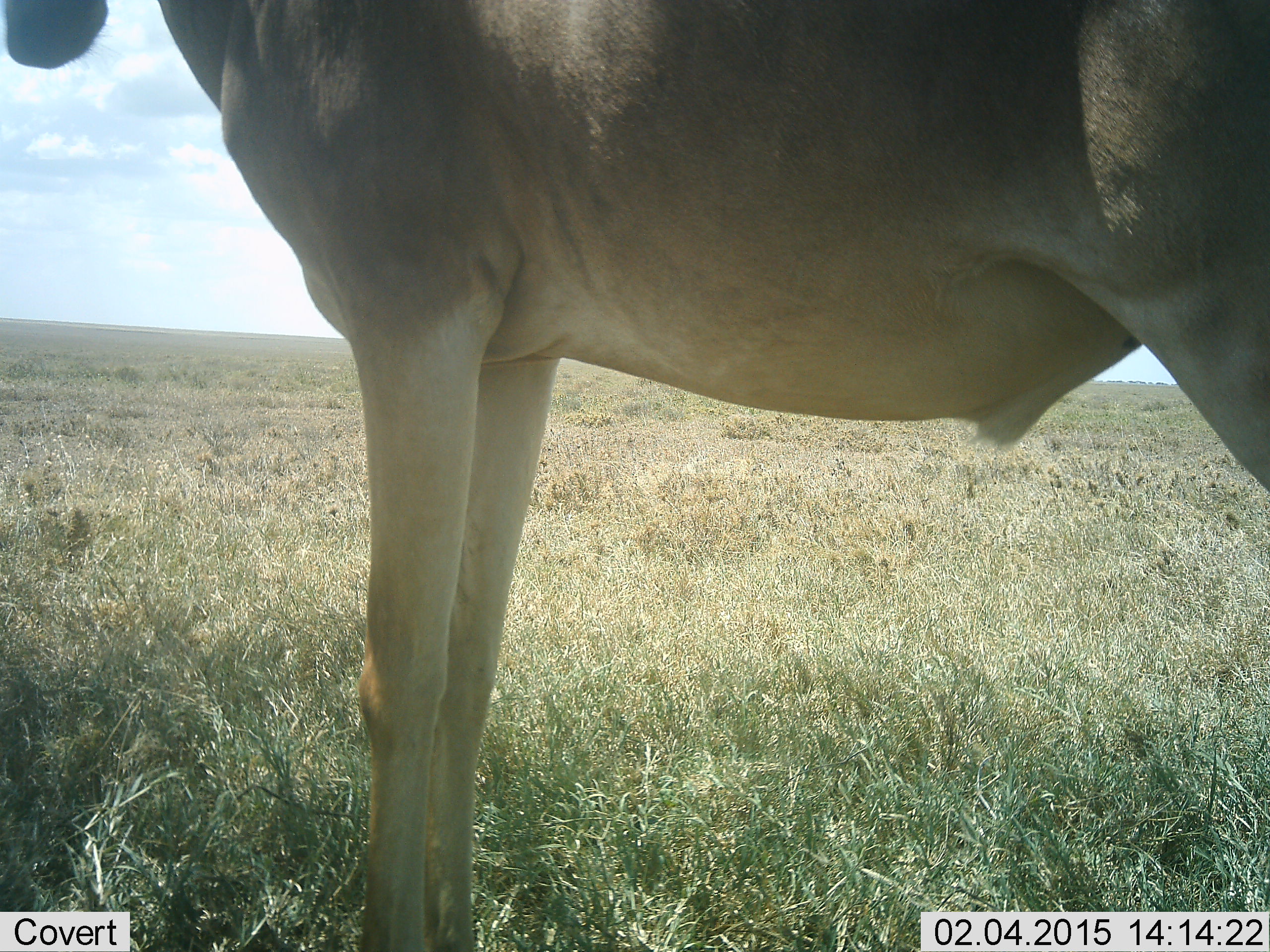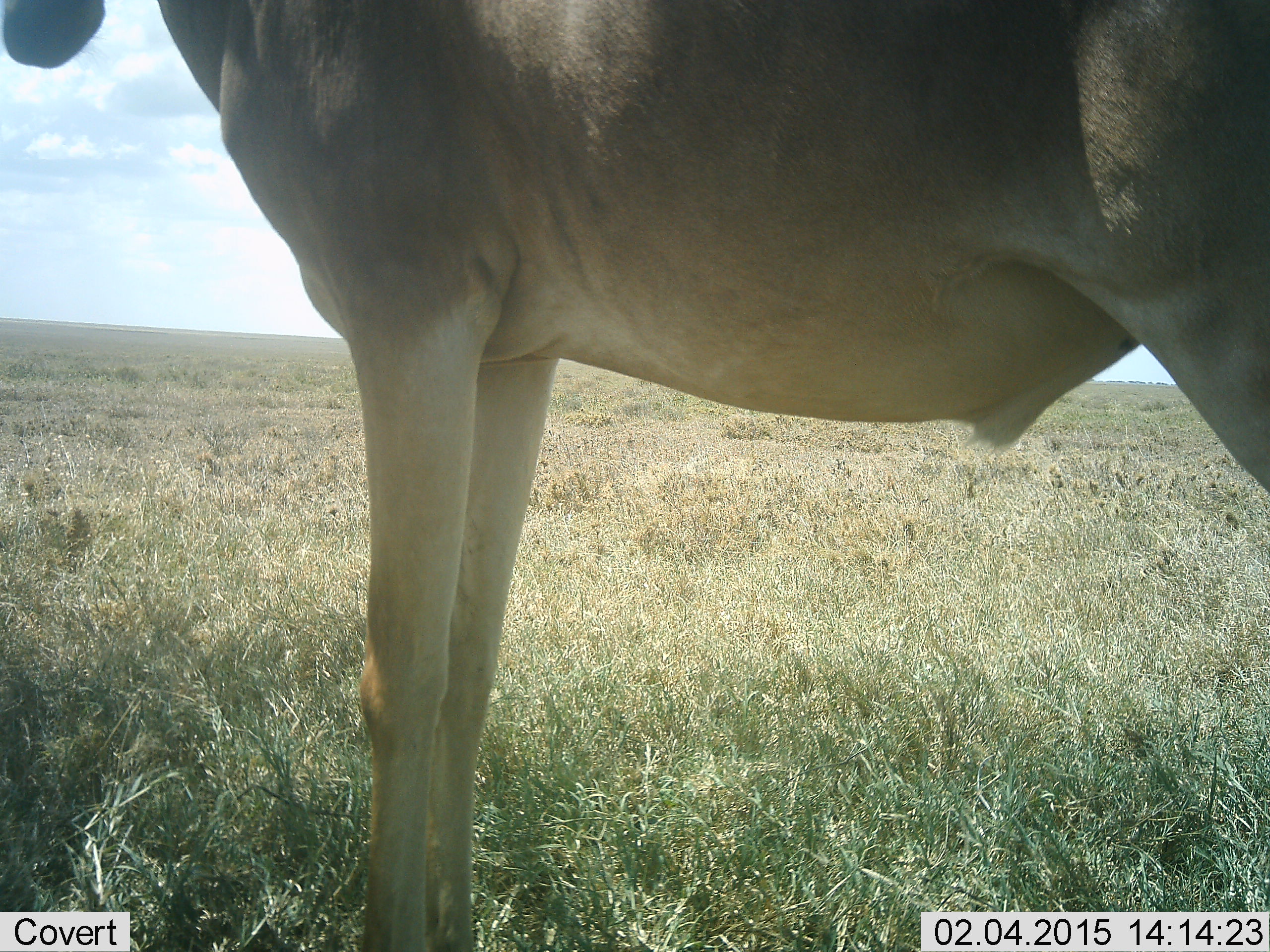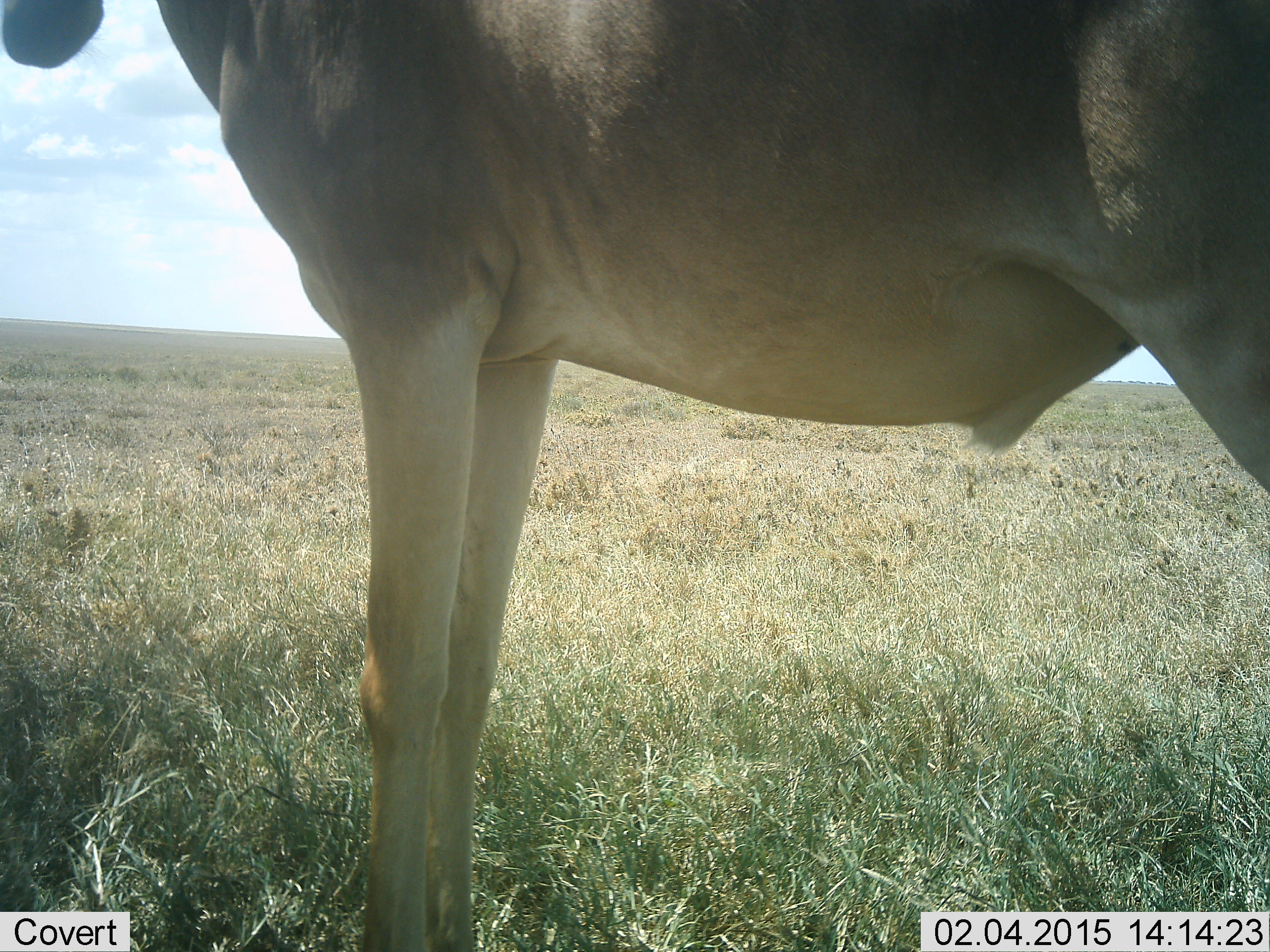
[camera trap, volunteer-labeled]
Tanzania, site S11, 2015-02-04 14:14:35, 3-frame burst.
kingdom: Animalia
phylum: Chordata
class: Mammalia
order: Artiodactyla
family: Bovidae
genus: Alcelaphus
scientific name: Alcelaphus buselaphus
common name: hartebeest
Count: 1.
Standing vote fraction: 100%.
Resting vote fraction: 0%.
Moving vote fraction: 0%.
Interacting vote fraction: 0%.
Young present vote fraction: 0%.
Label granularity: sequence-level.